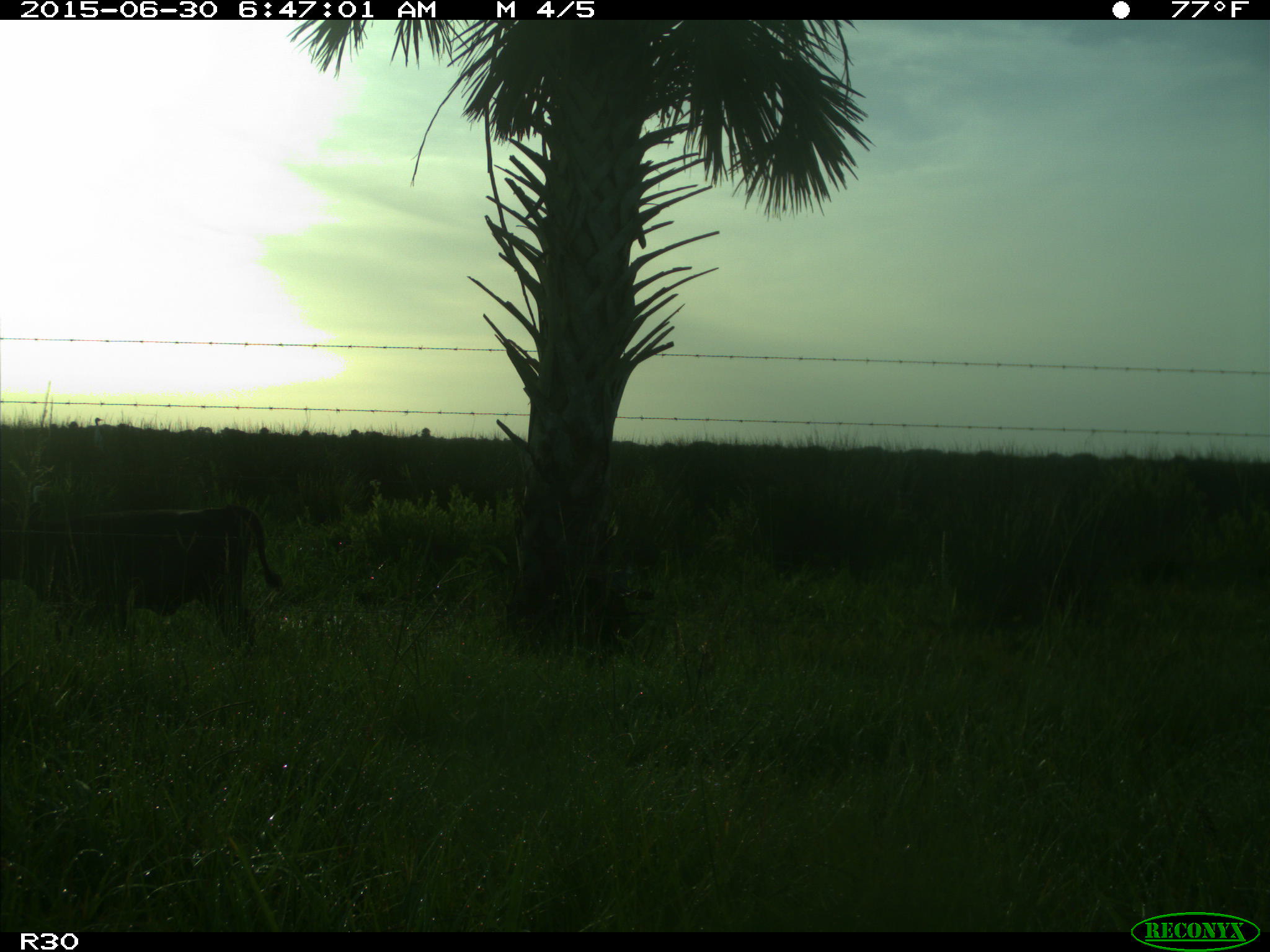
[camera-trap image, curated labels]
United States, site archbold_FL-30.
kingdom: Animalia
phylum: Chordata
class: Mammalia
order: Artiodactyla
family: Bovidae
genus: Bos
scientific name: Bos taurus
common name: domestic cow